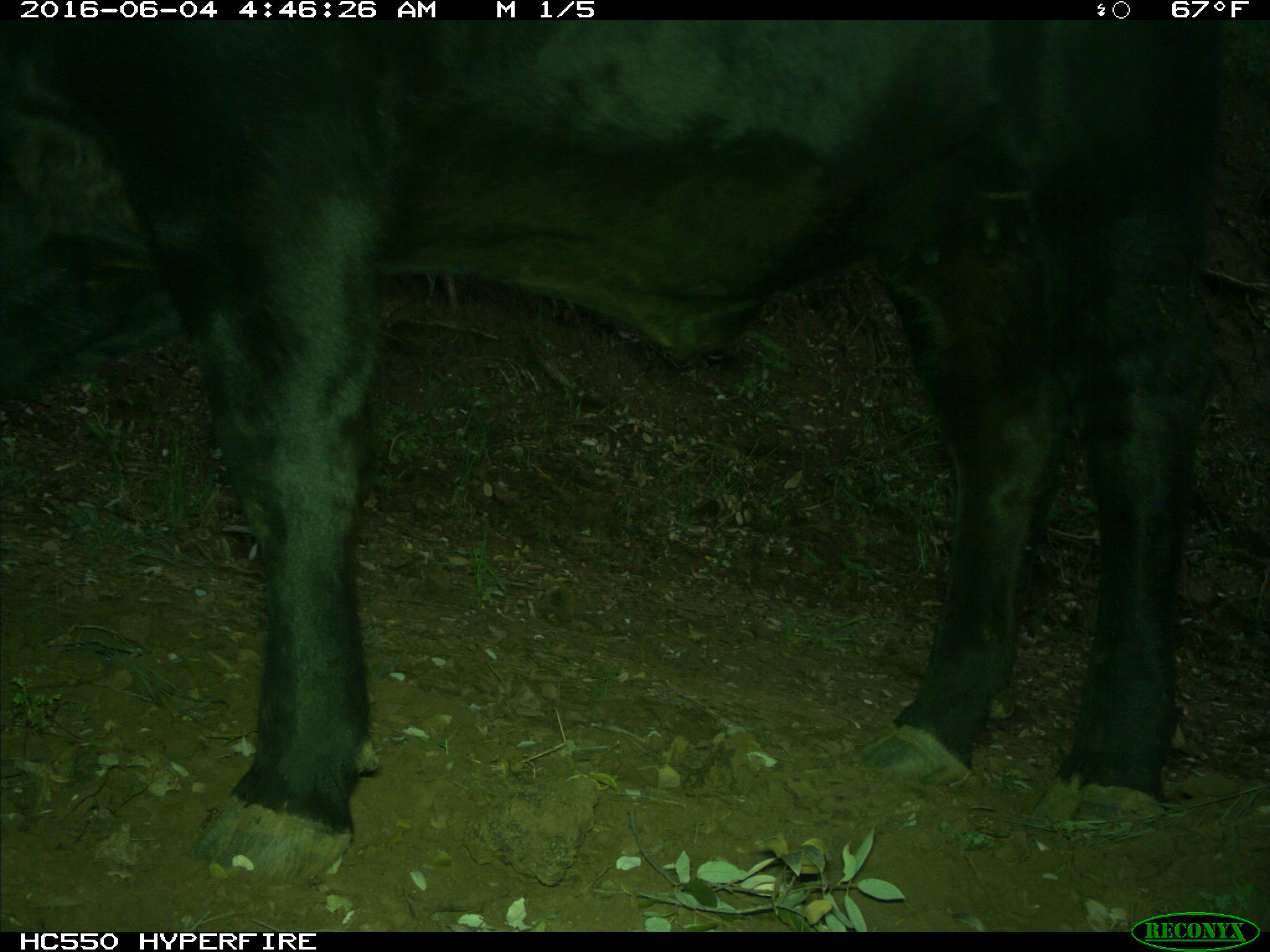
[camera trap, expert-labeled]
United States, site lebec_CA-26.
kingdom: Animalia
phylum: Chordata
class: Mammalia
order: Artiodactyla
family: Bovidae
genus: Bos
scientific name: Bos taurus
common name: domestic cow